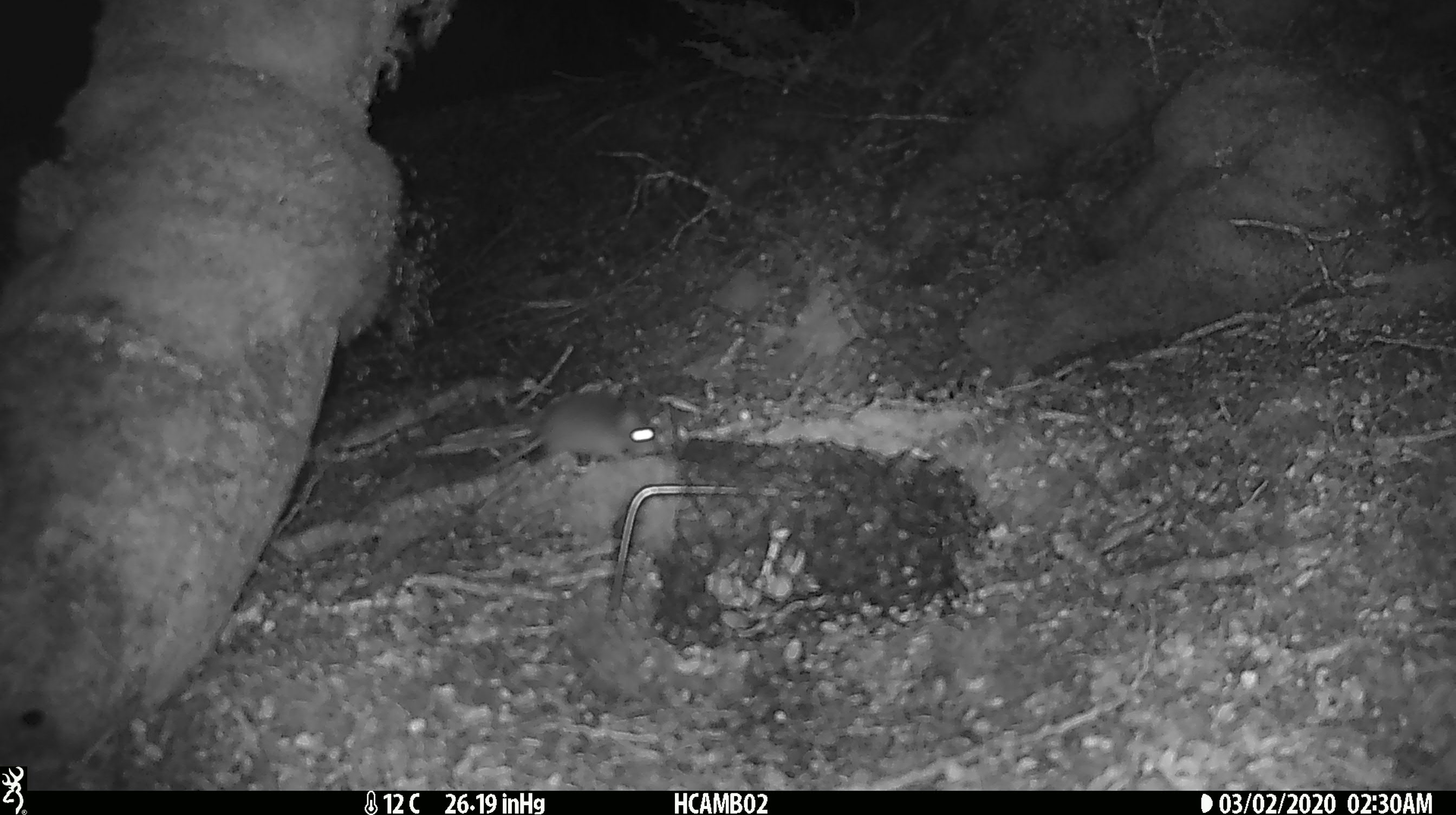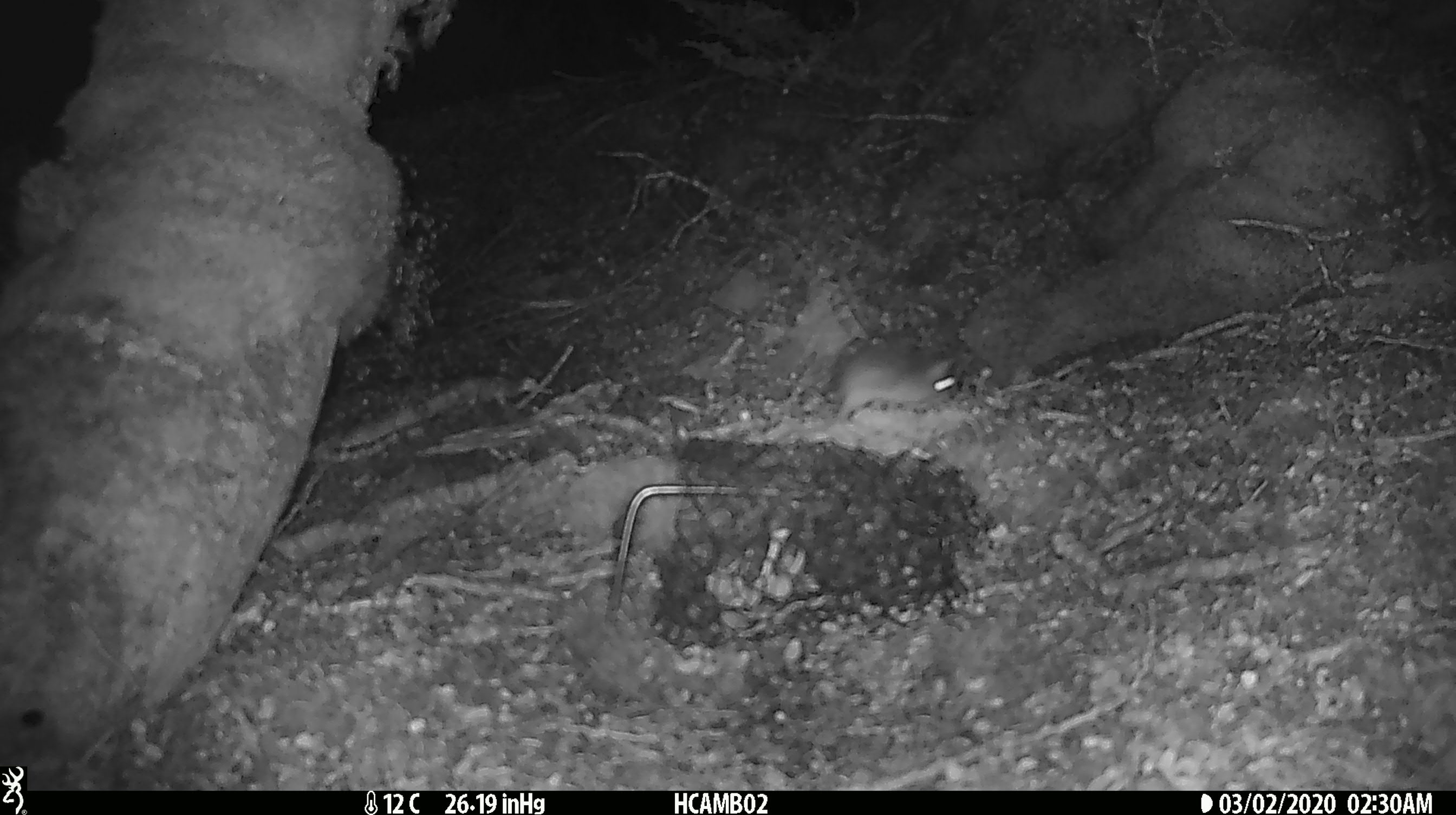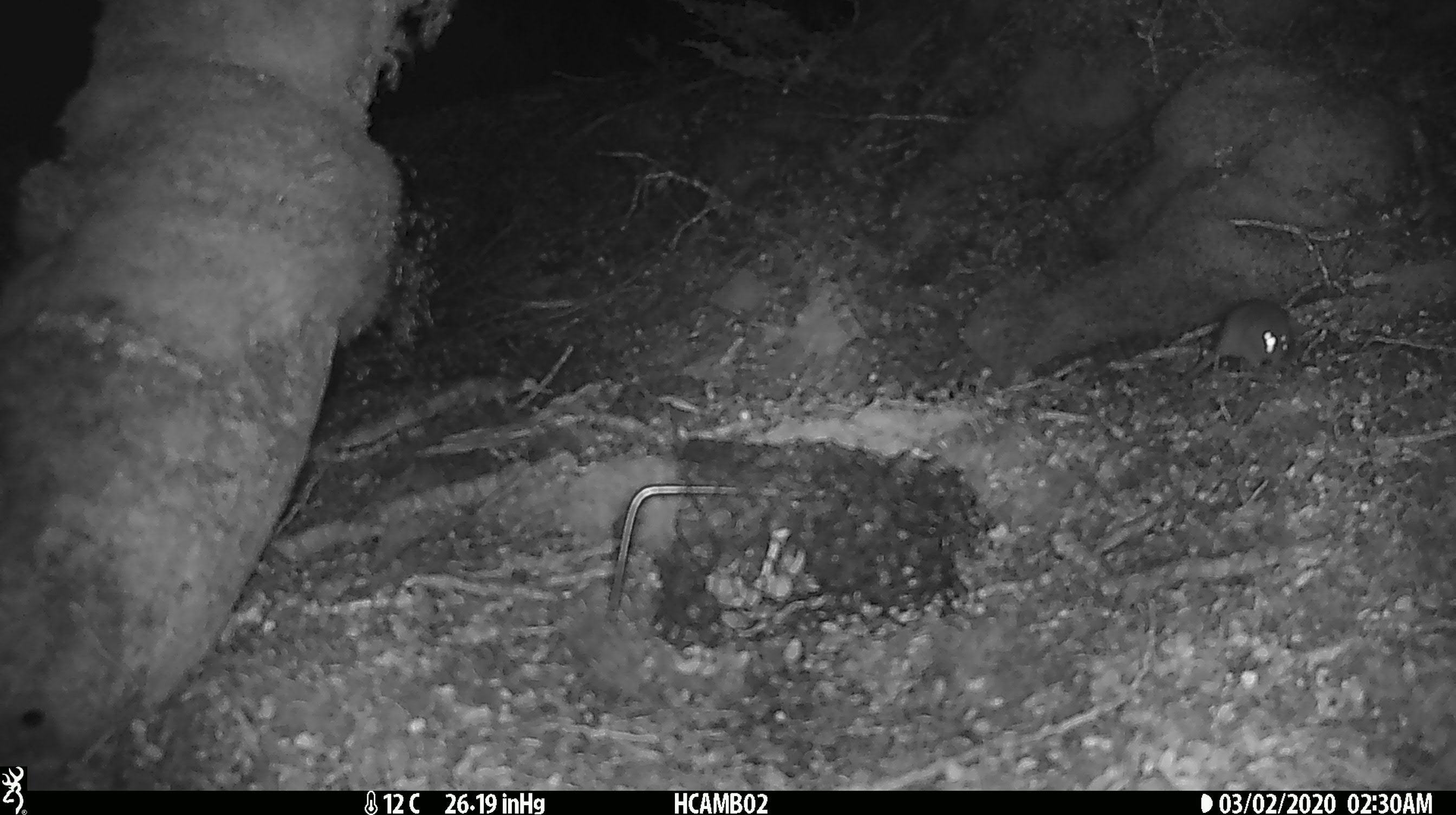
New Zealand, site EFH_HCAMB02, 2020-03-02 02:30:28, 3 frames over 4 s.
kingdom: Animalia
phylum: Chordata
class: Mammalia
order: Rodentia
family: Muridae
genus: Mus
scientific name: Mus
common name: mouse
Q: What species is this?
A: Mouse (Mus).